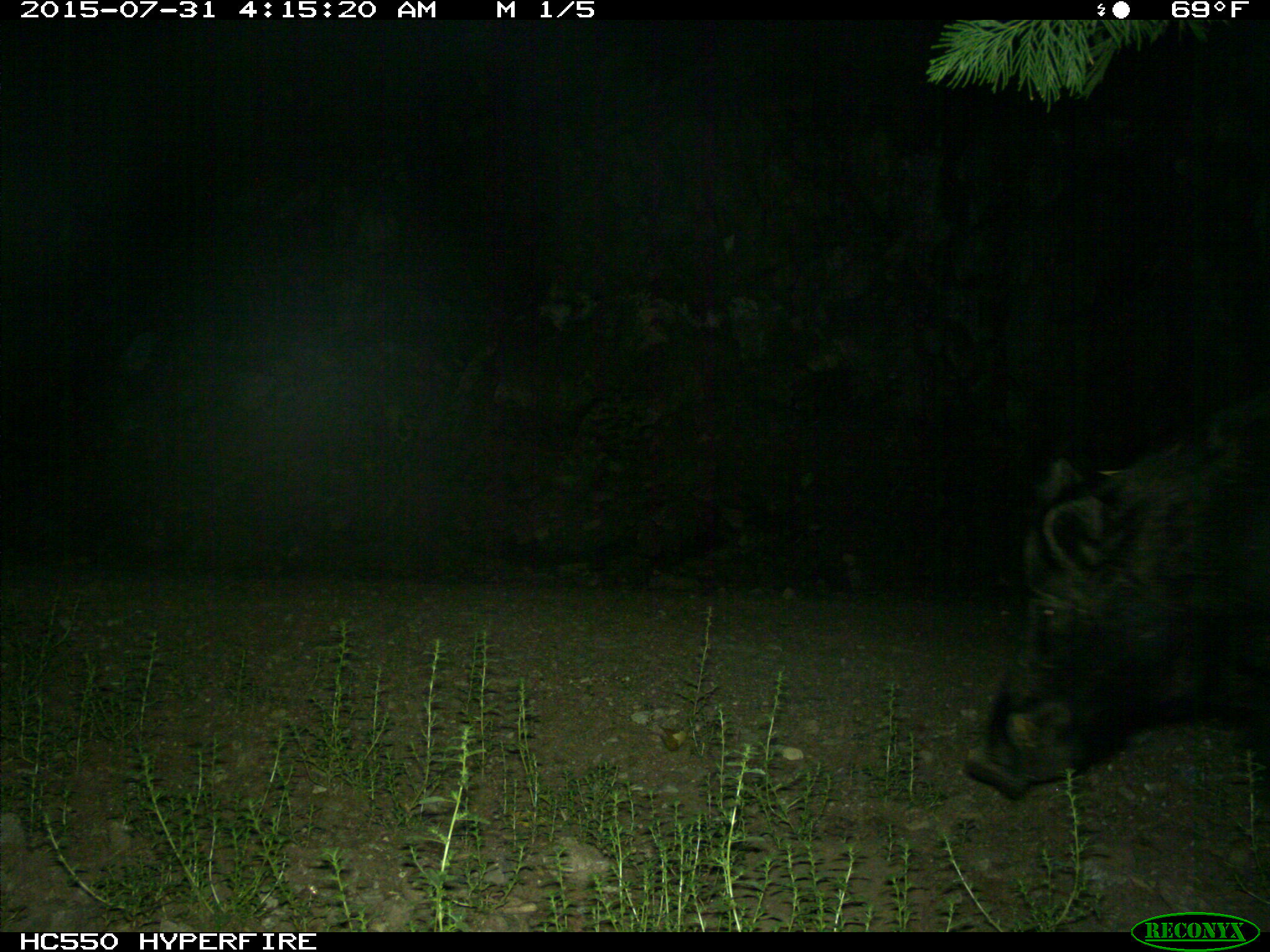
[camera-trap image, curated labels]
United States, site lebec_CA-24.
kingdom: Animalia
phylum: Chordata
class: Mammalia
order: Artiodactyla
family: Suidae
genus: Sus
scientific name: Sus scrofa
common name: wild boar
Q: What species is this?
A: Sus scrofa (wild boar).